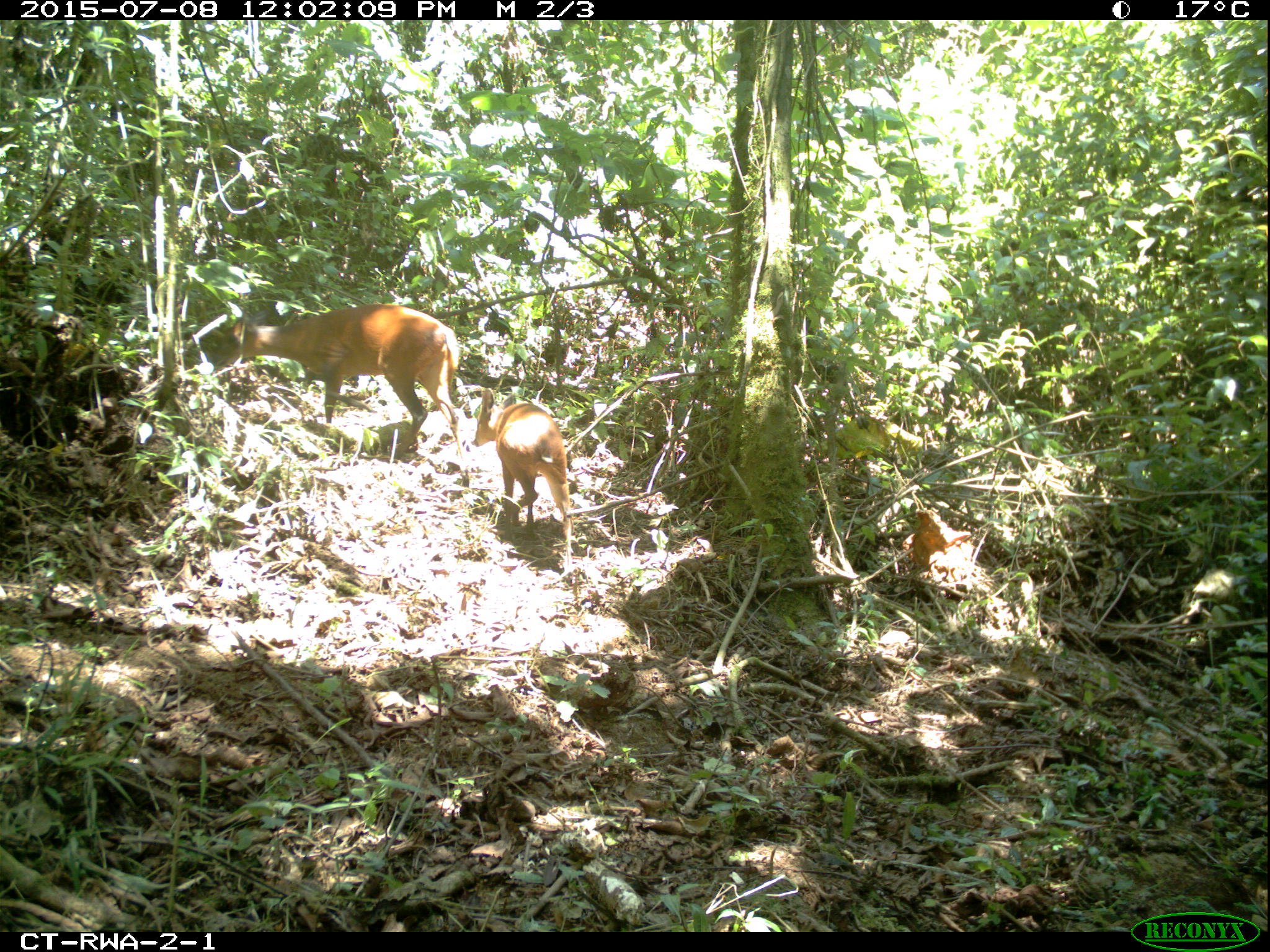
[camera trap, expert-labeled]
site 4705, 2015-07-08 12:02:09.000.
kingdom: Animalia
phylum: Chordata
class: Mammalia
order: Artiodactyla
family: Bovidae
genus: Cephalophus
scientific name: Cephalophus nigrifrons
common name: black-fronted duiker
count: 2